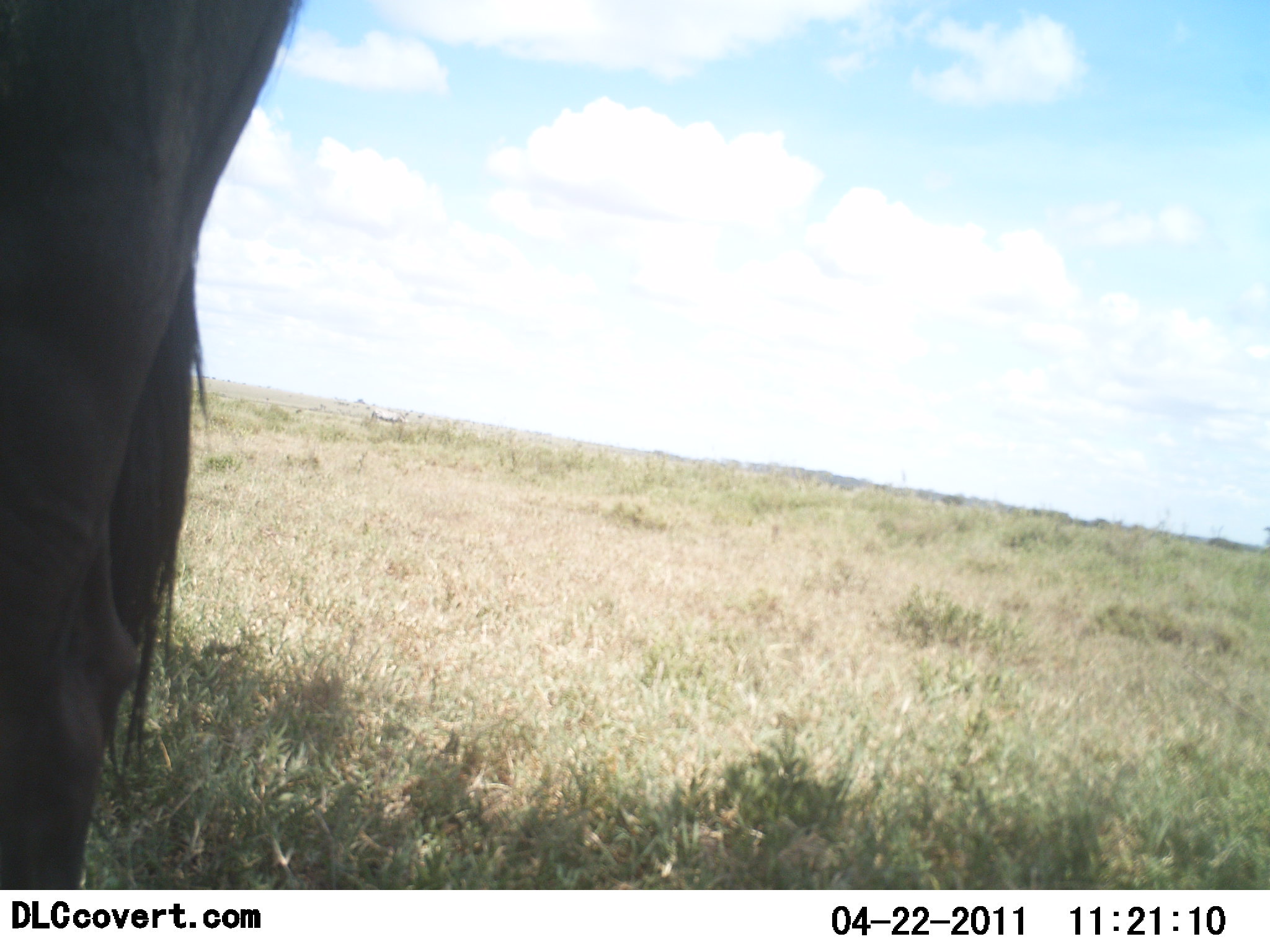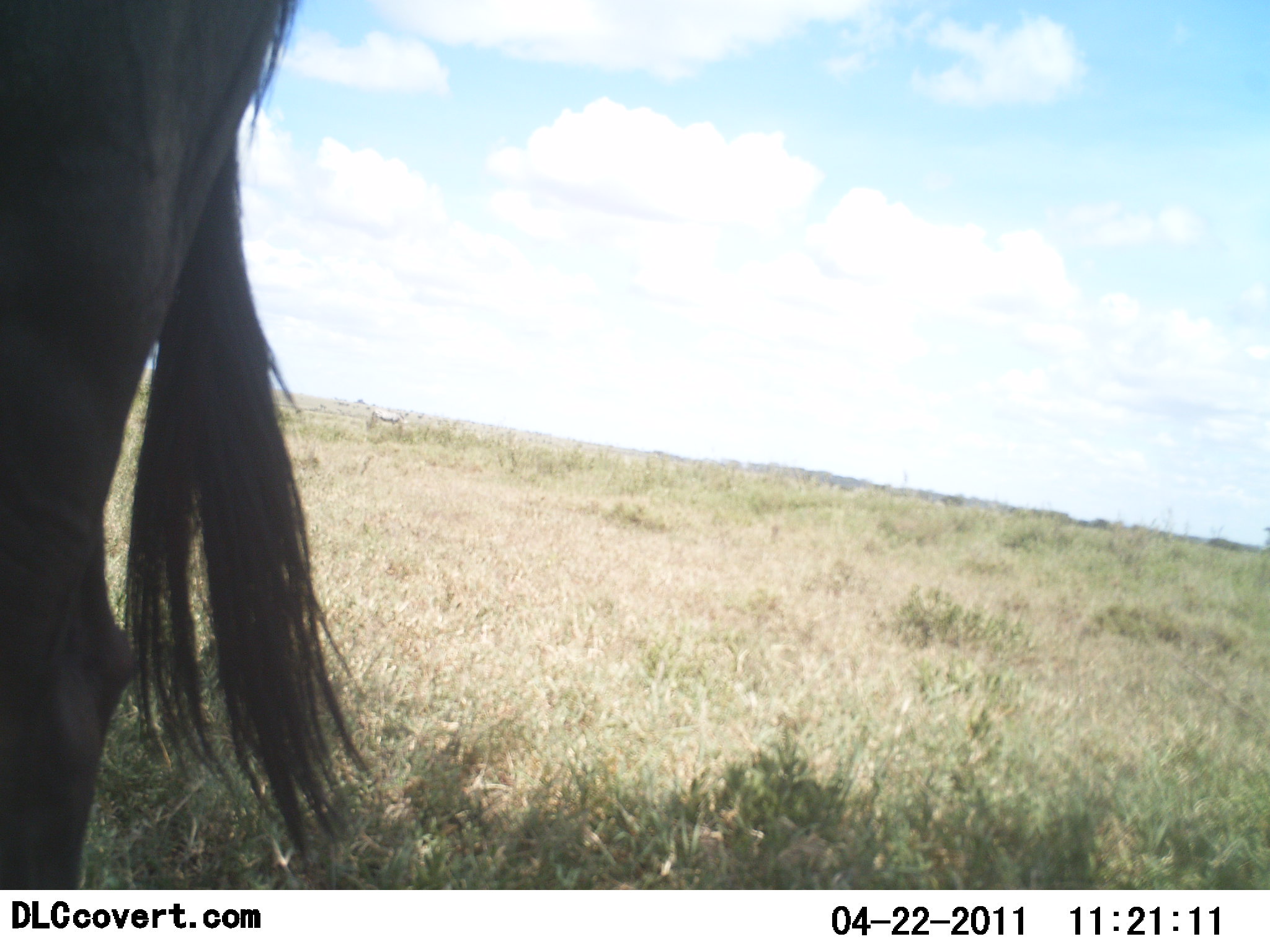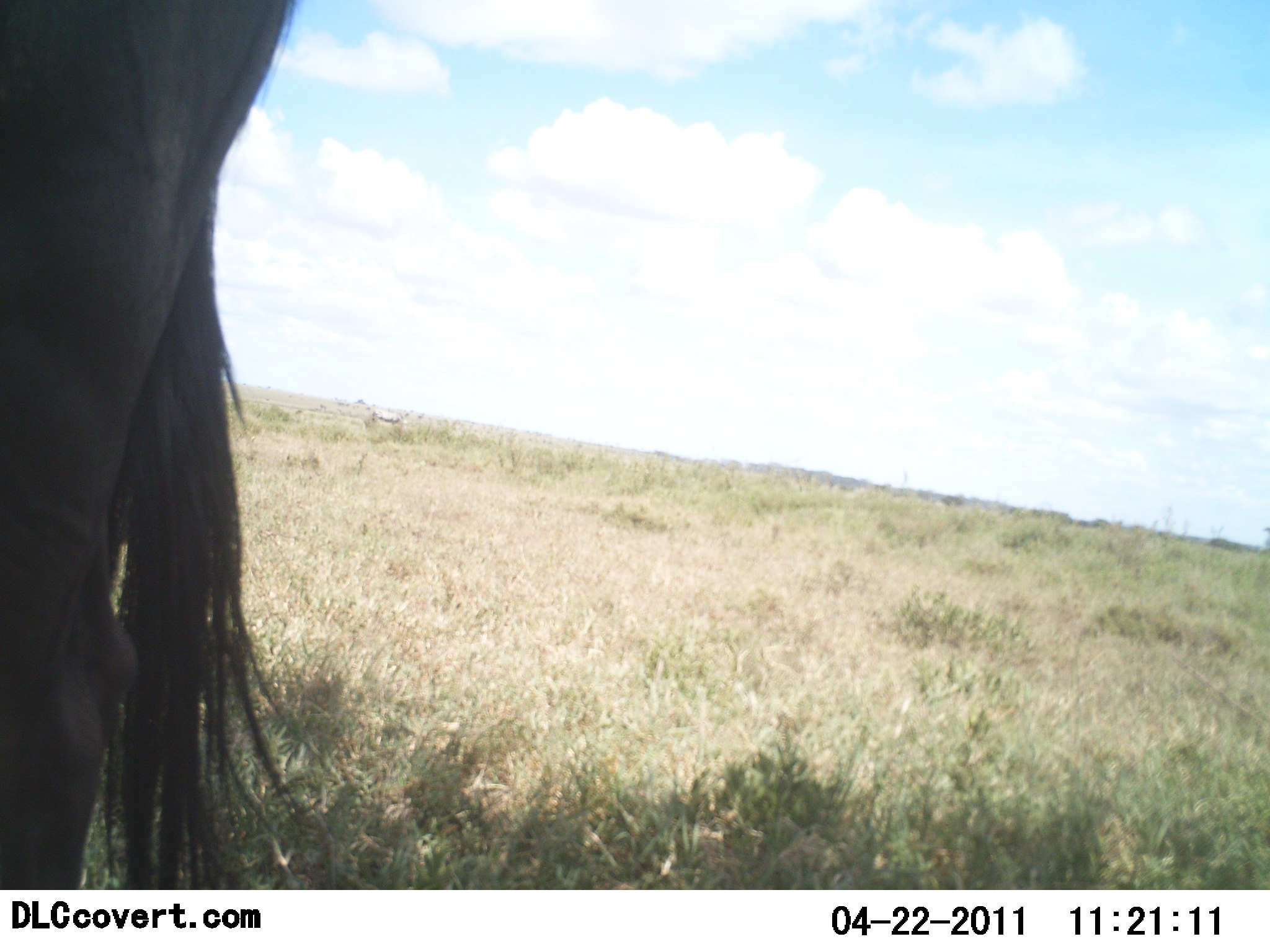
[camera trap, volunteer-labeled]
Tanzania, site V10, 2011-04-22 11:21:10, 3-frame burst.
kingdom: Animalia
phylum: Chordata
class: Mammalia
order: Artiodactyla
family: Bovidae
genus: Connochaetes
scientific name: Connochaetes taurinus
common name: blue wildebeest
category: wildebeest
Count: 1.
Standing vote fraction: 100%.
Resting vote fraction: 0%.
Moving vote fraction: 0%.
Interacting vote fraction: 0%.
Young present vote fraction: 0%.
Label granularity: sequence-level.